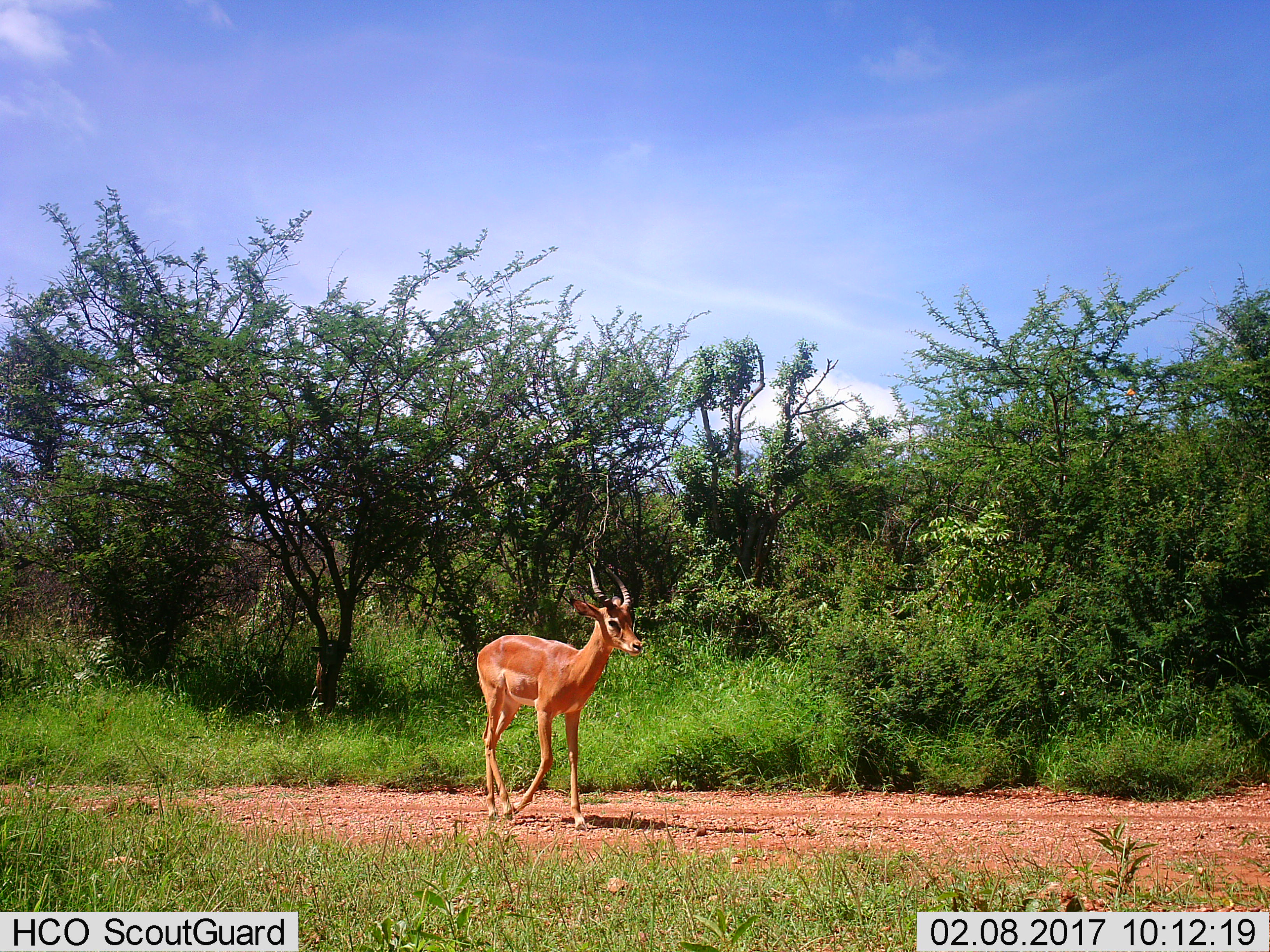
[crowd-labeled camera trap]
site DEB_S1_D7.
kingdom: Animalia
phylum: Chordata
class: Mammalia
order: Artiodactyla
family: Bovidae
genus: Aepyceros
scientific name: Aepyceros melampus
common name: impala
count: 1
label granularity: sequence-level